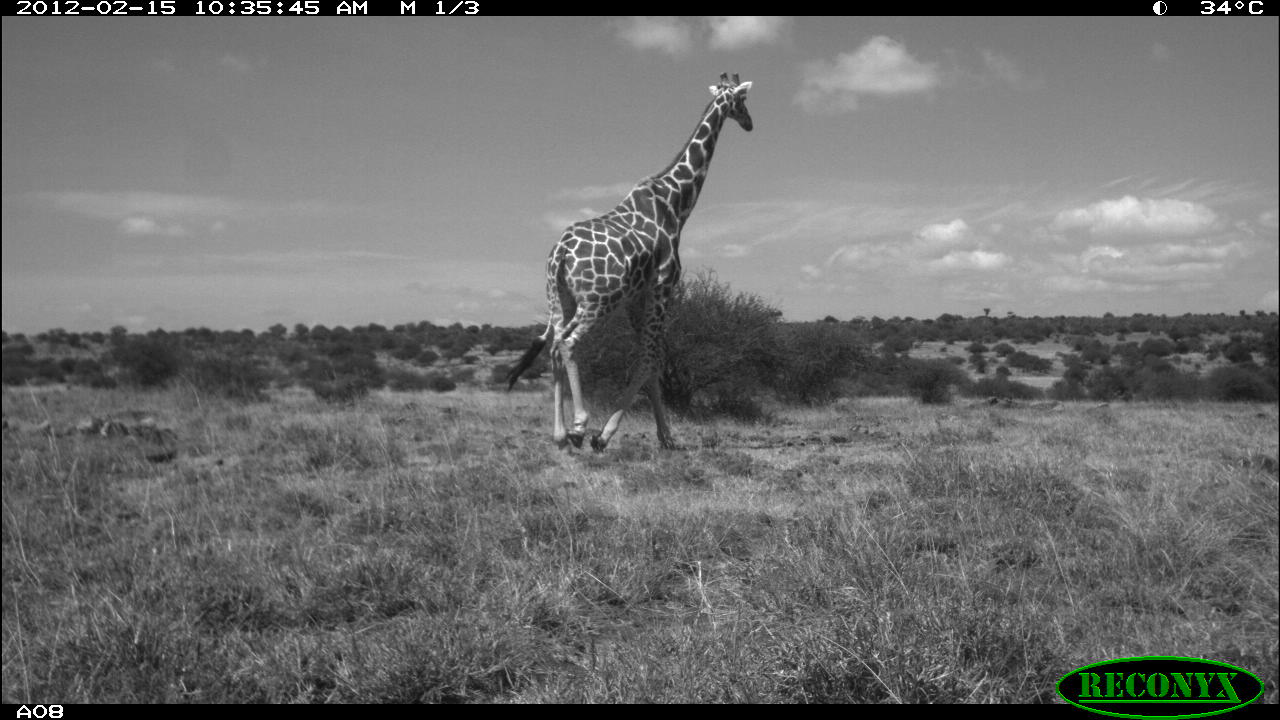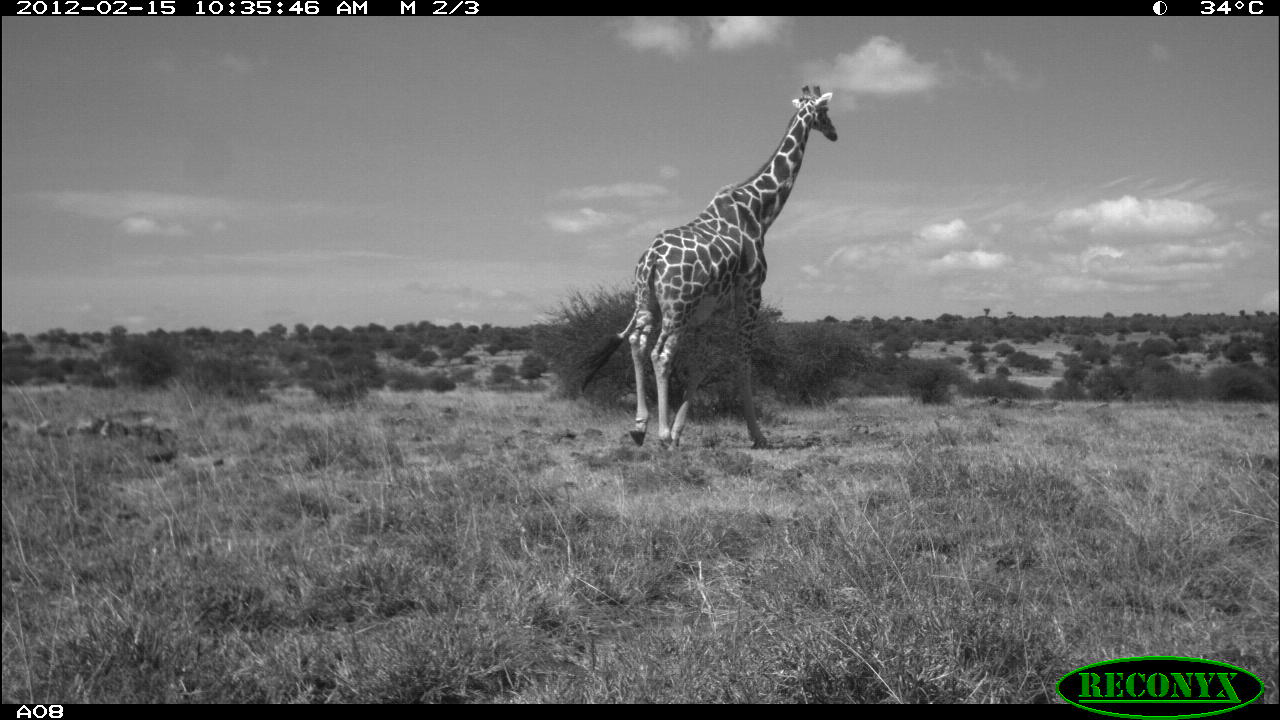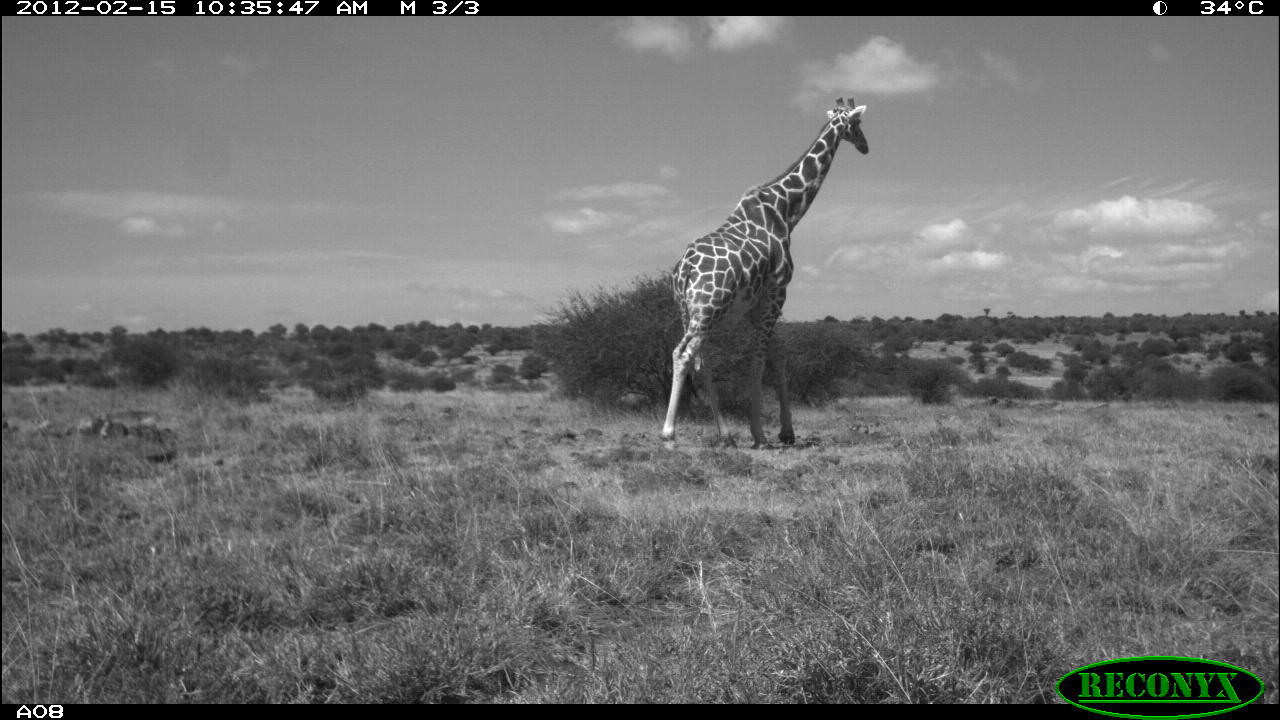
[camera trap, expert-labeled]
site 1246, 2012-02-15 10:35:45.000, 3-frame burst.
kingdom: Animalia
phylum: Chordata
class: Mammalia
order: Artiodactyla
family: Giraffidae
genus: Giraffa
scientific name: Giraffa camelopardalis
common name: giraffe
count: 1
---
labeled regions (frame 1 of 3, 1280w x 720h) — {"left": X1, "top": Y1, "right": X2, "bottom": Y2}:
giraffa camelopardalis: {"left": 506, "top": 70, "right": 755, "bottom": 453}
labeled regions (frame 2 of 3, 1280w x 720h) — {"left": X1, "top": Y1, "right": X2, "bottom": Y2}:
giraffa camelopardalis: {"left": 569, "top": 81, "right": 838, "bottom": 454}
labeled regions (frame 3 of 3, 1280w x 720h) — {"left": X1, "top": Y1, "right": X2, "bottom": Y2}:
giraffa camelopardalis: {"left": 654, "top": 93, "right": 871, "bottom": 451}